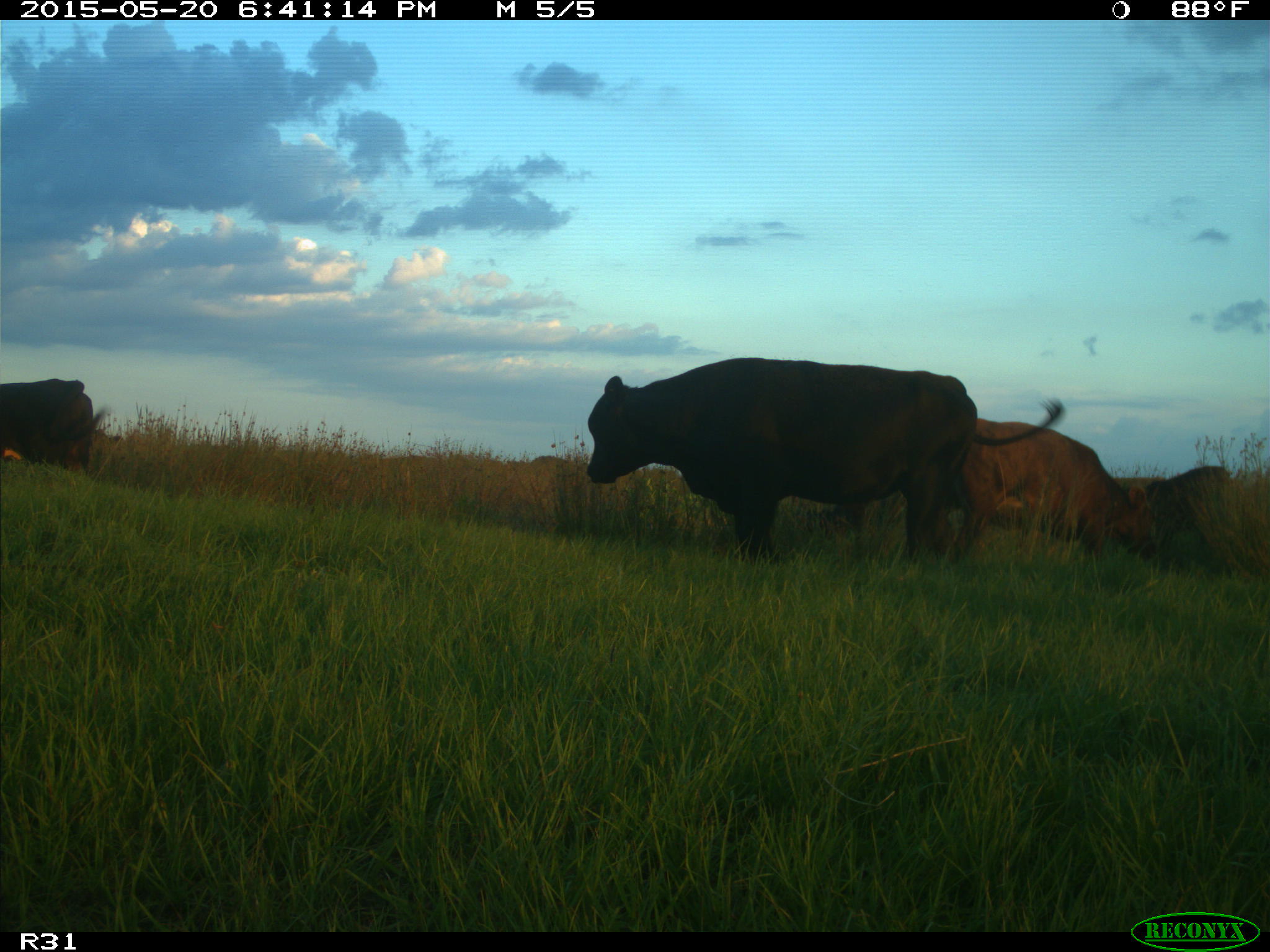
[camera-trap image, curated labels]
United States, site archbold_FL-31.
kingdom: Animalia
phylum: Chordata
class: Mammalia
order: Artiodactyla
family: Bovidae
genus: Bos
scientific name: Bos taurus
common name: domestic cow